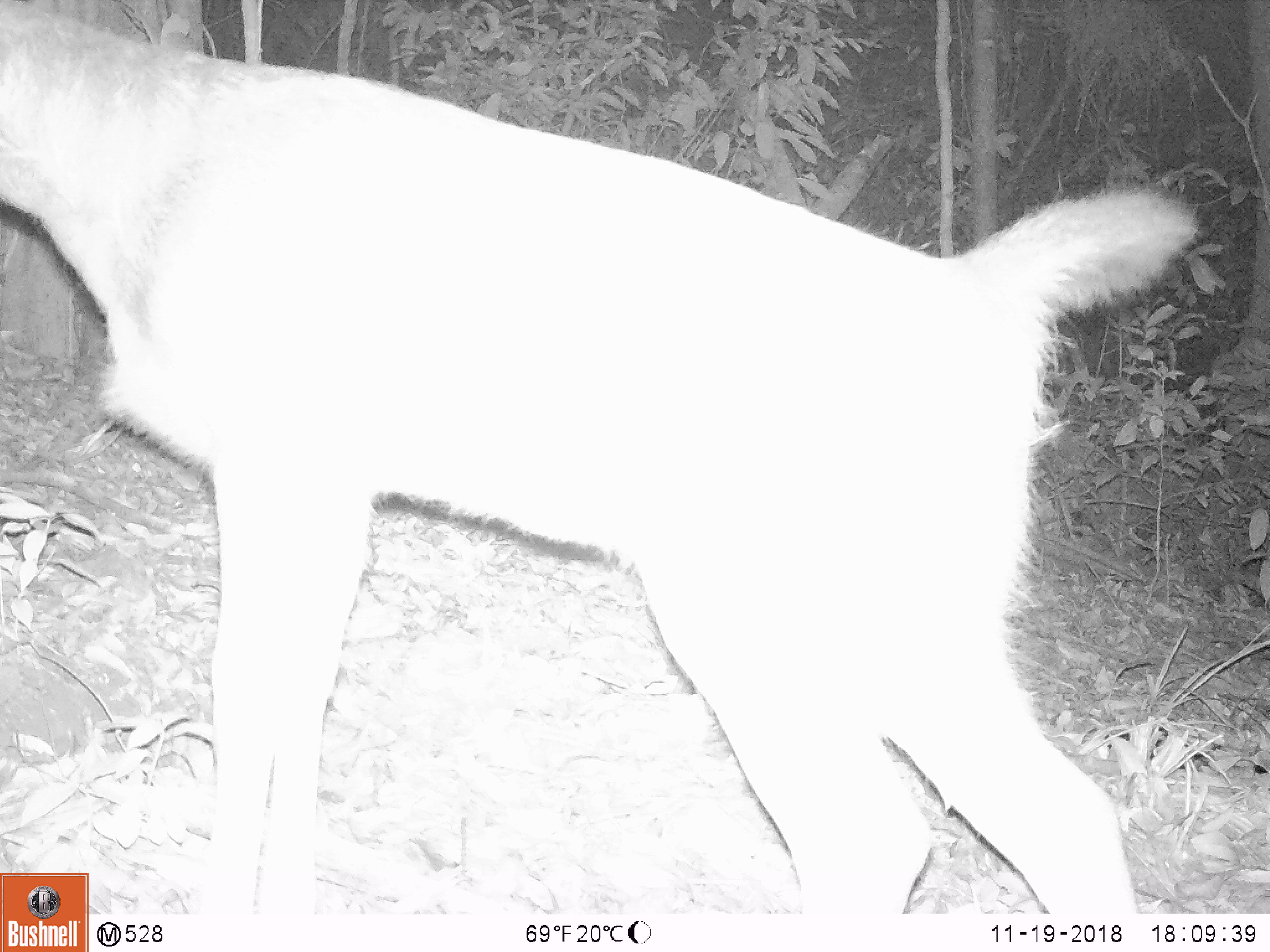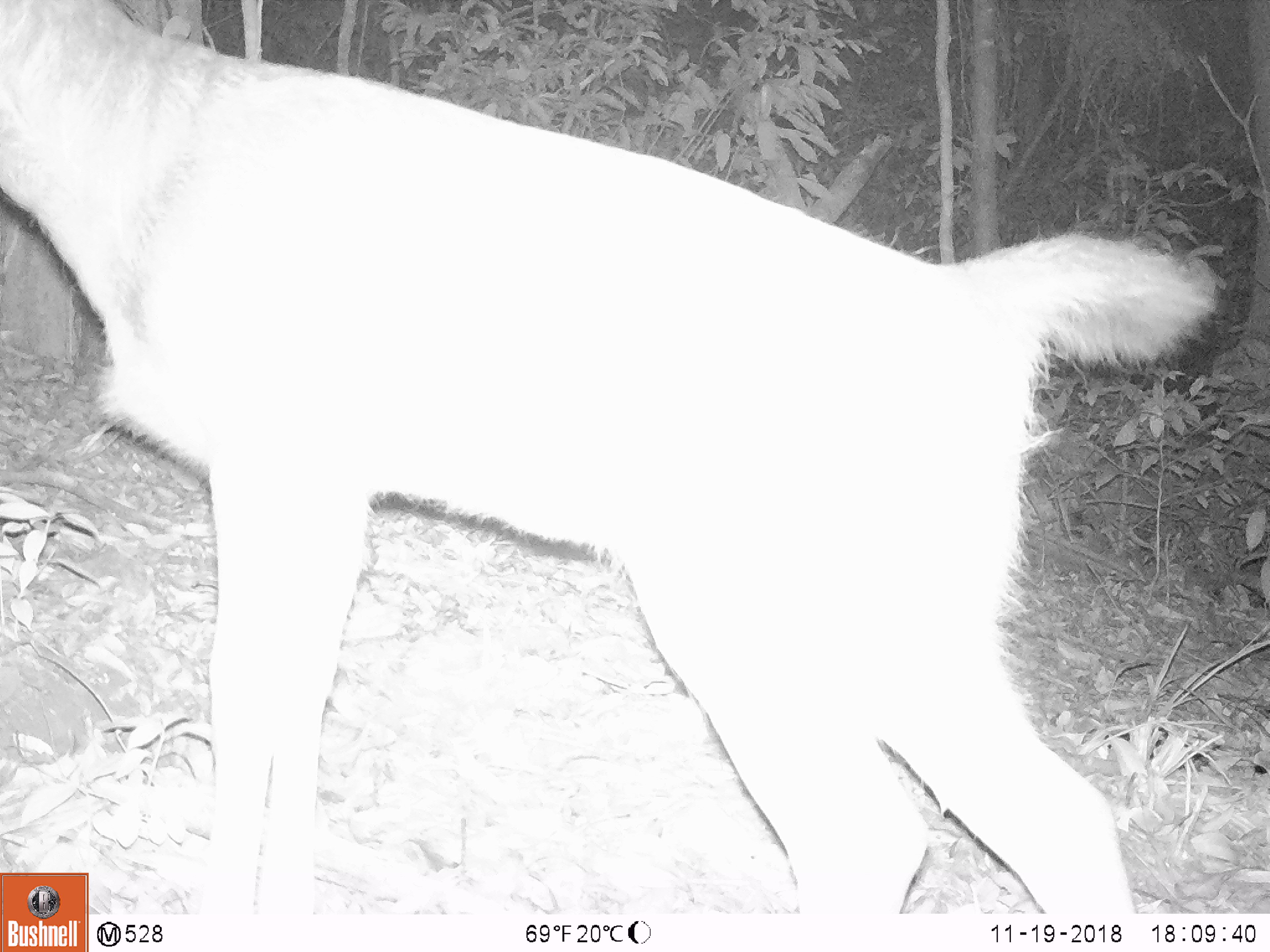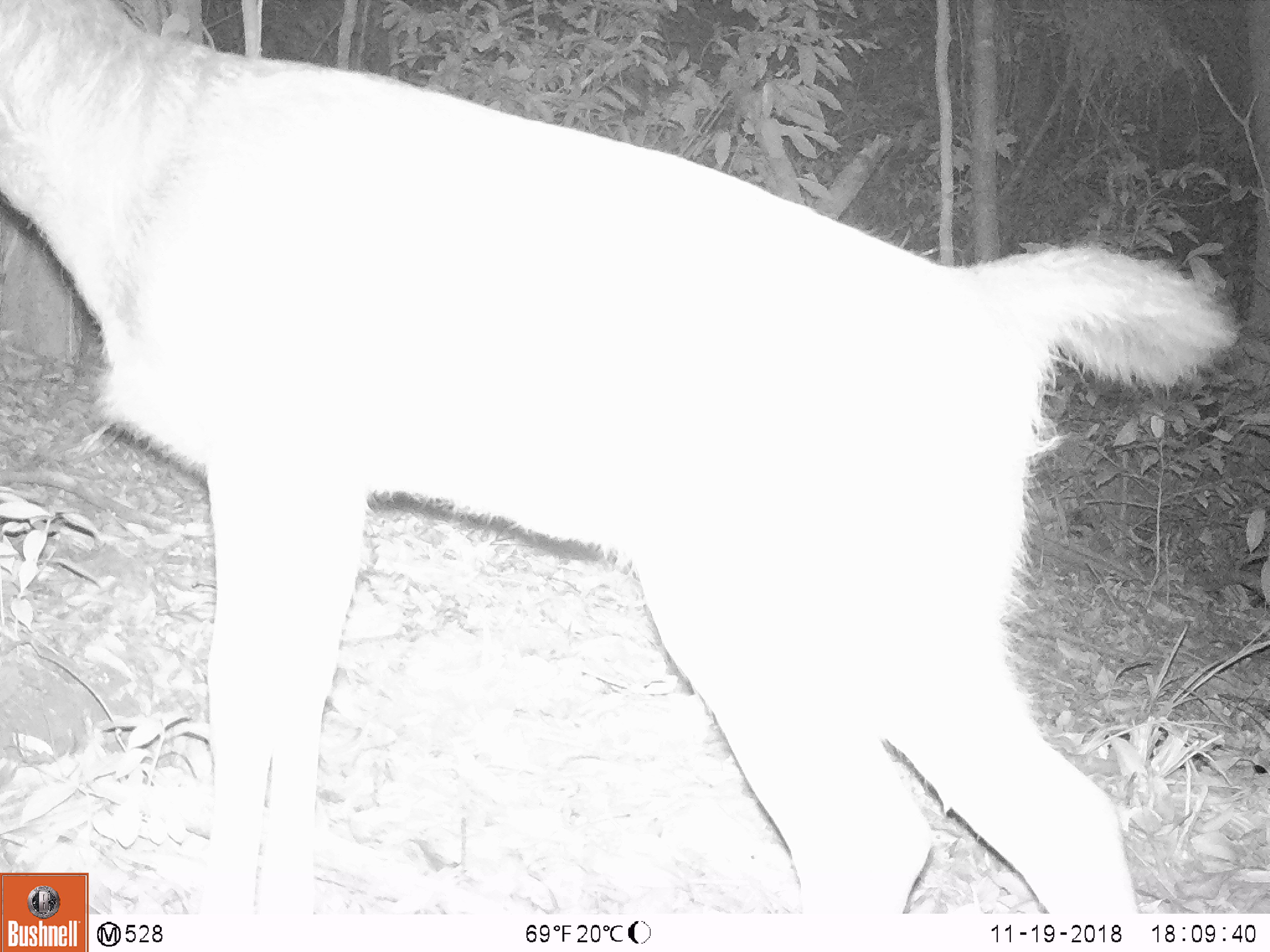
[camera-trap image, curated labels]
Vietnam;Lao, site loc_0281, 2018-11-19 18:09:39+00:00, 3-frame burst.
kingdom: Animalia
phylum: Chordata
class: Mammalia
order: Artiodactyla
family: Cervidae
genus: Rusa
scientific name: Rusa unicolor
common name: sambar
Sambar (Rusa unicolor). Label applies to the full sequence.